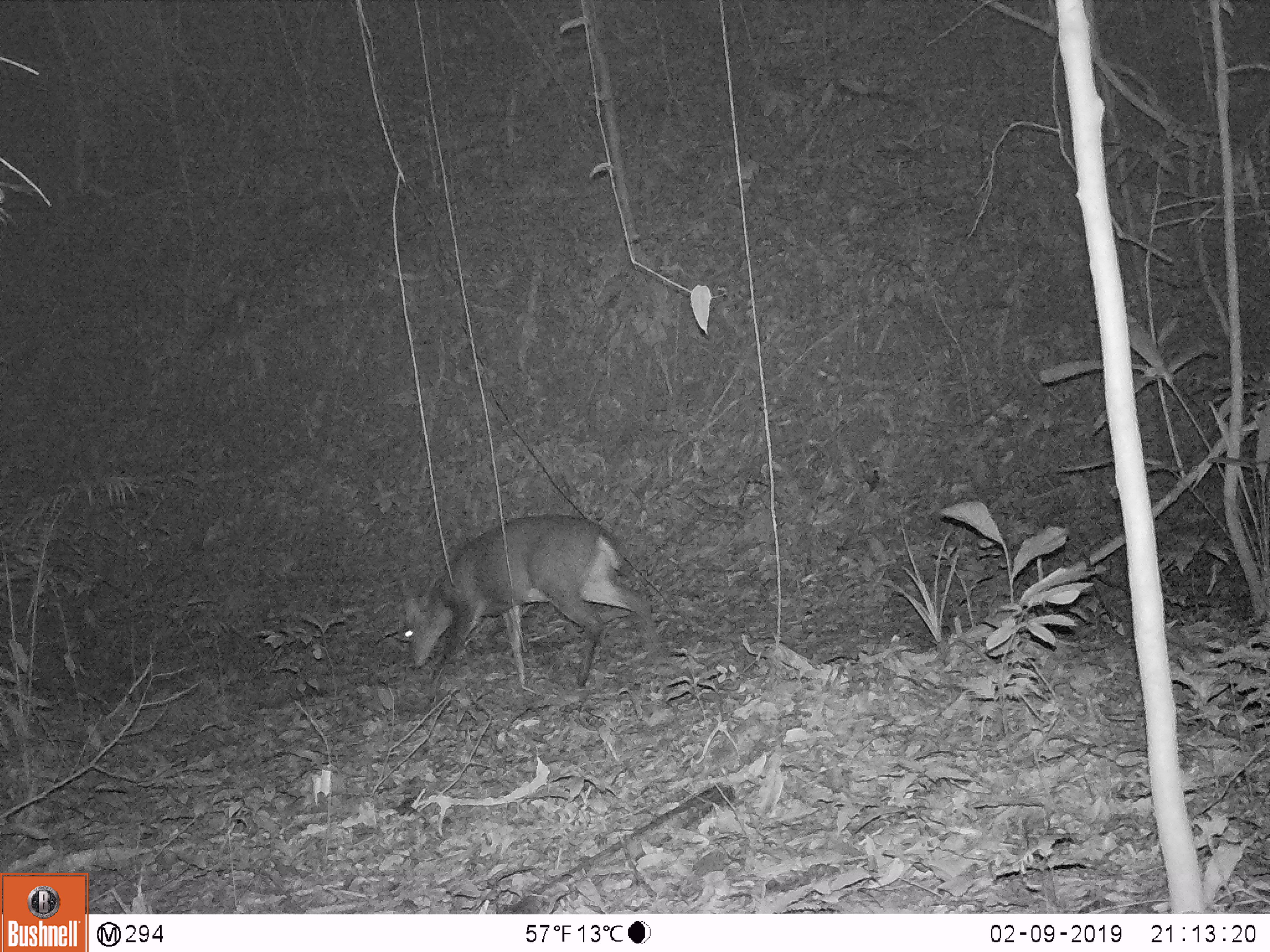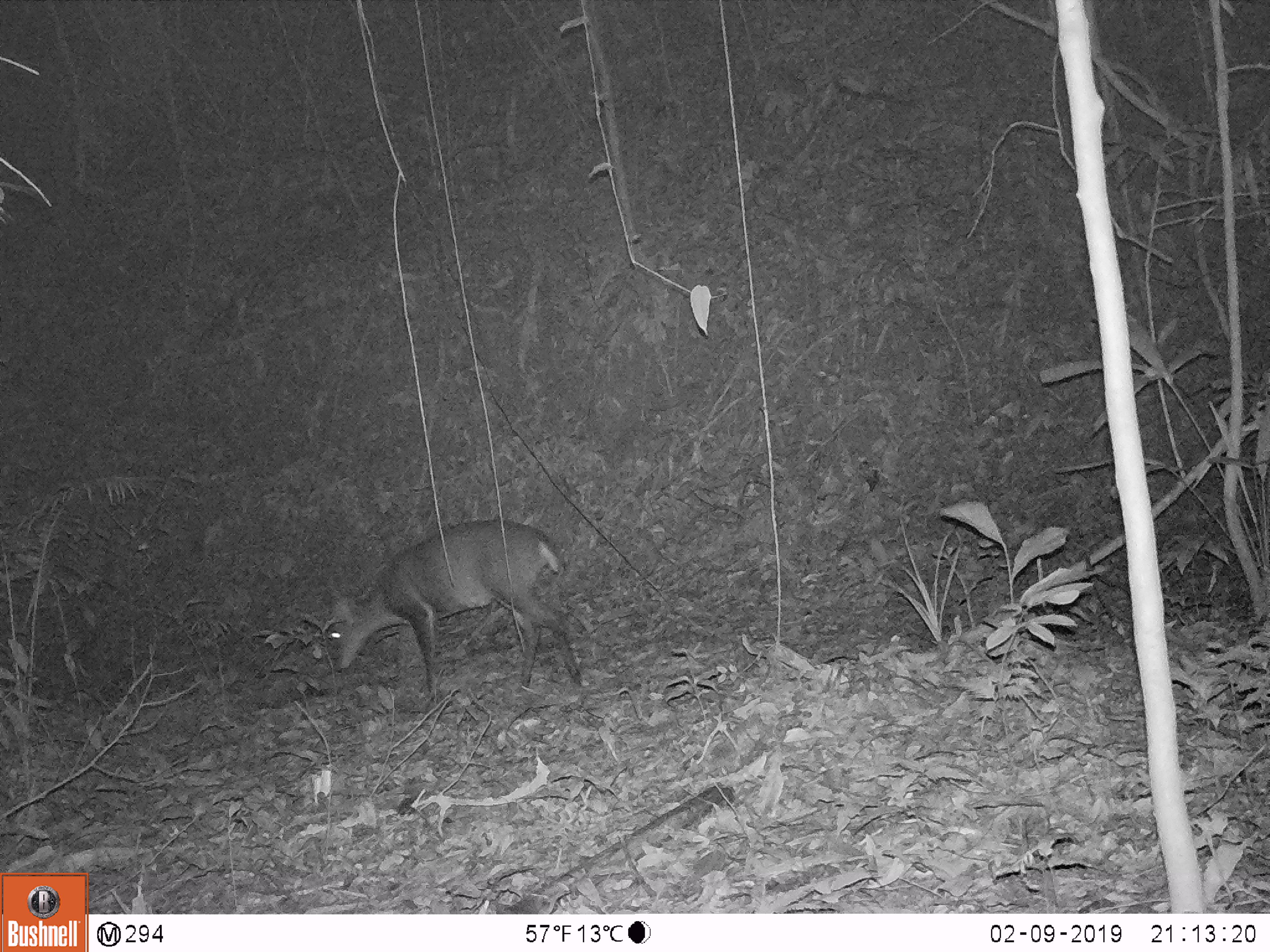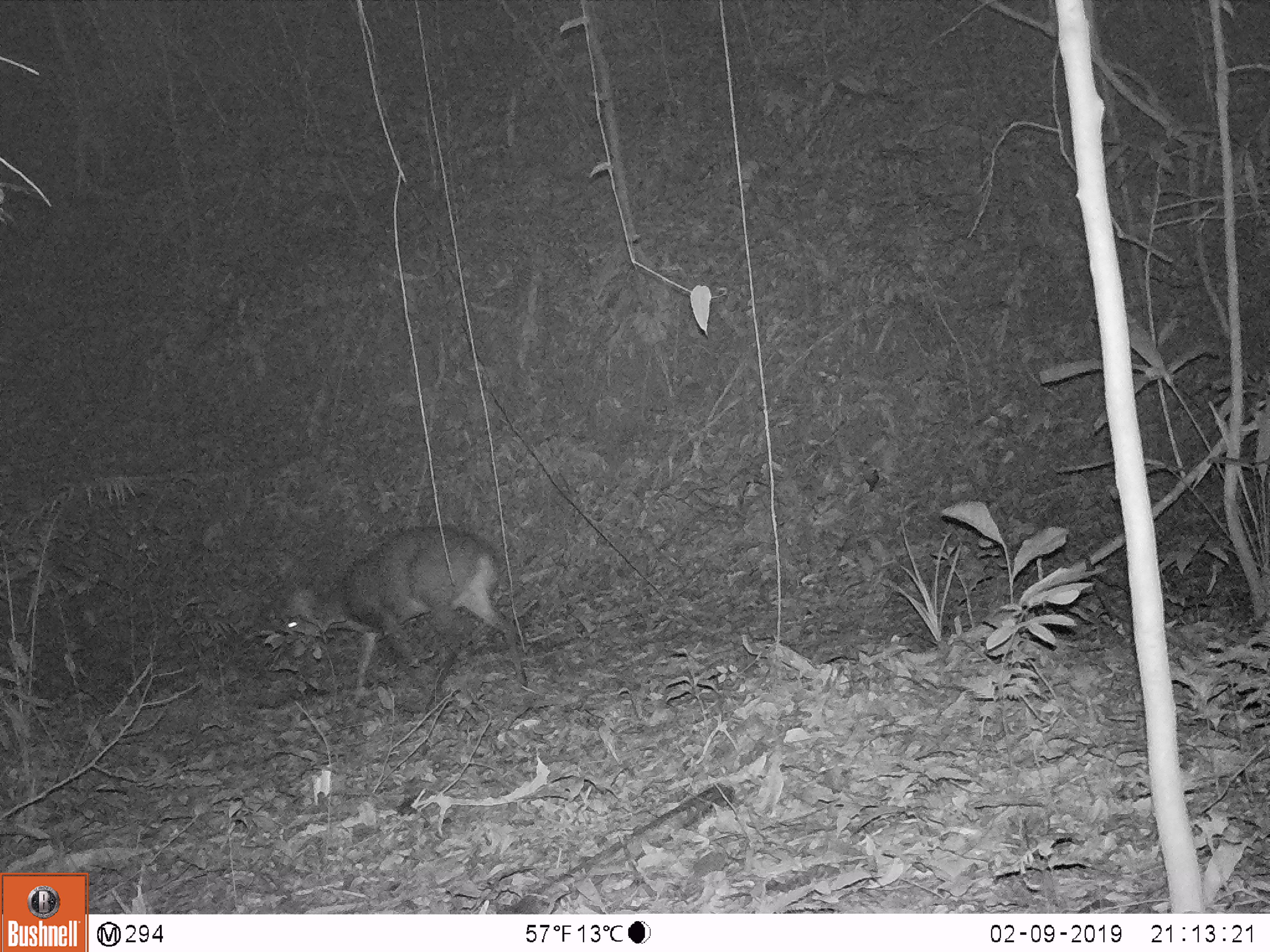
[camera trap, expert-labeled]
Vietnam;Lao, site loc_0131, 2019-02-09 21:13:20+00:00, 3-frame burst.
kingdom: Animalia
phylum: Chordata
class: Mammalia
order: Artiodactyla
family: Cervidae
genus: Muntiacus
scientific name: Muntiacus vuquangensis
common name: large-antlered muntjac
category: large antlered muntjac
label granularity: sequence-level